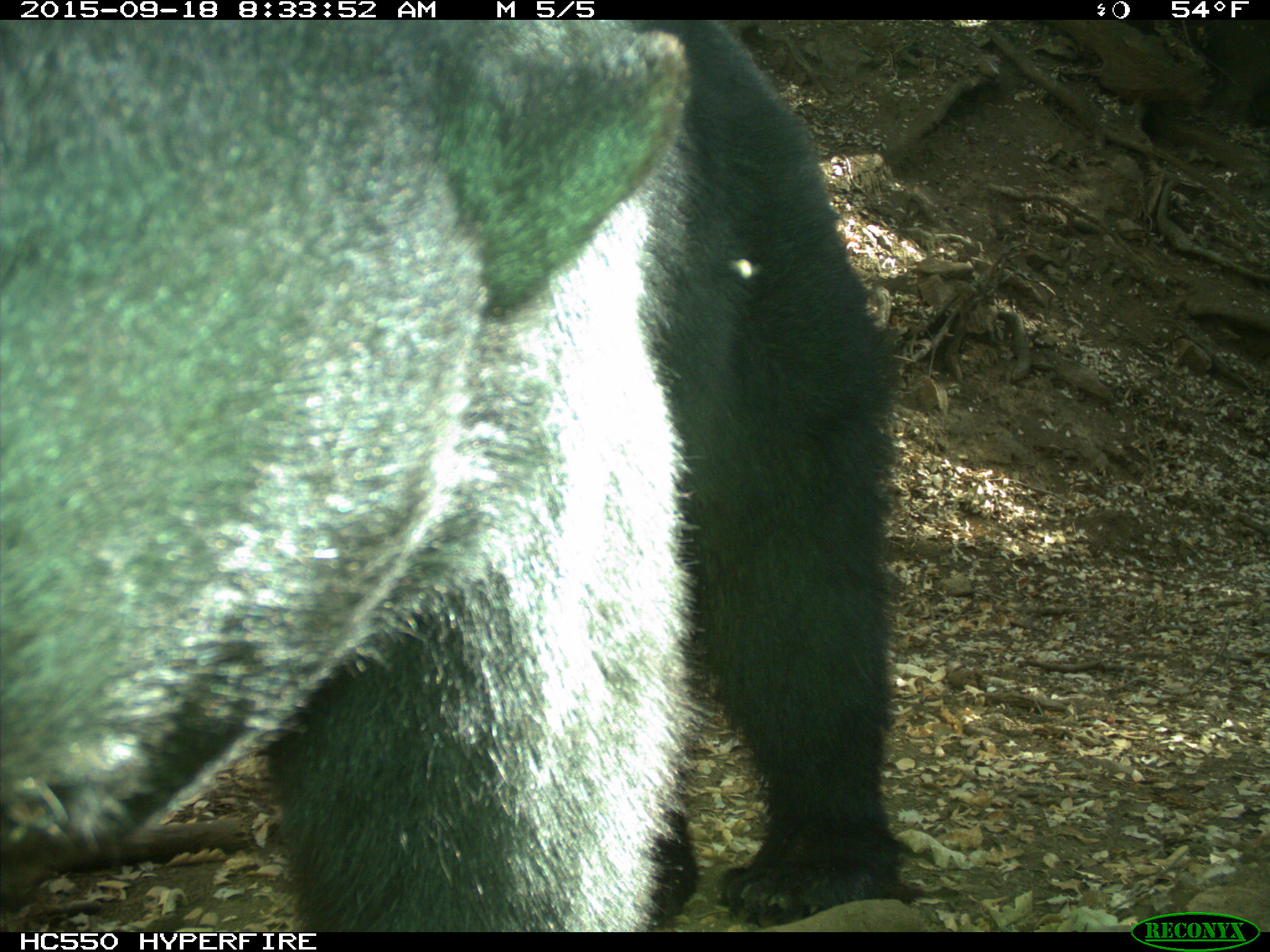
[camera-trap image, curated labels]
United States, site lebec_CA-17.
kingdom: Animalia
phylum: Chordata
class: Mammalia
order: Carnivora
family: Ursidae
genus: Ursus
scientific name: Ursus americanus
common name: american black bear